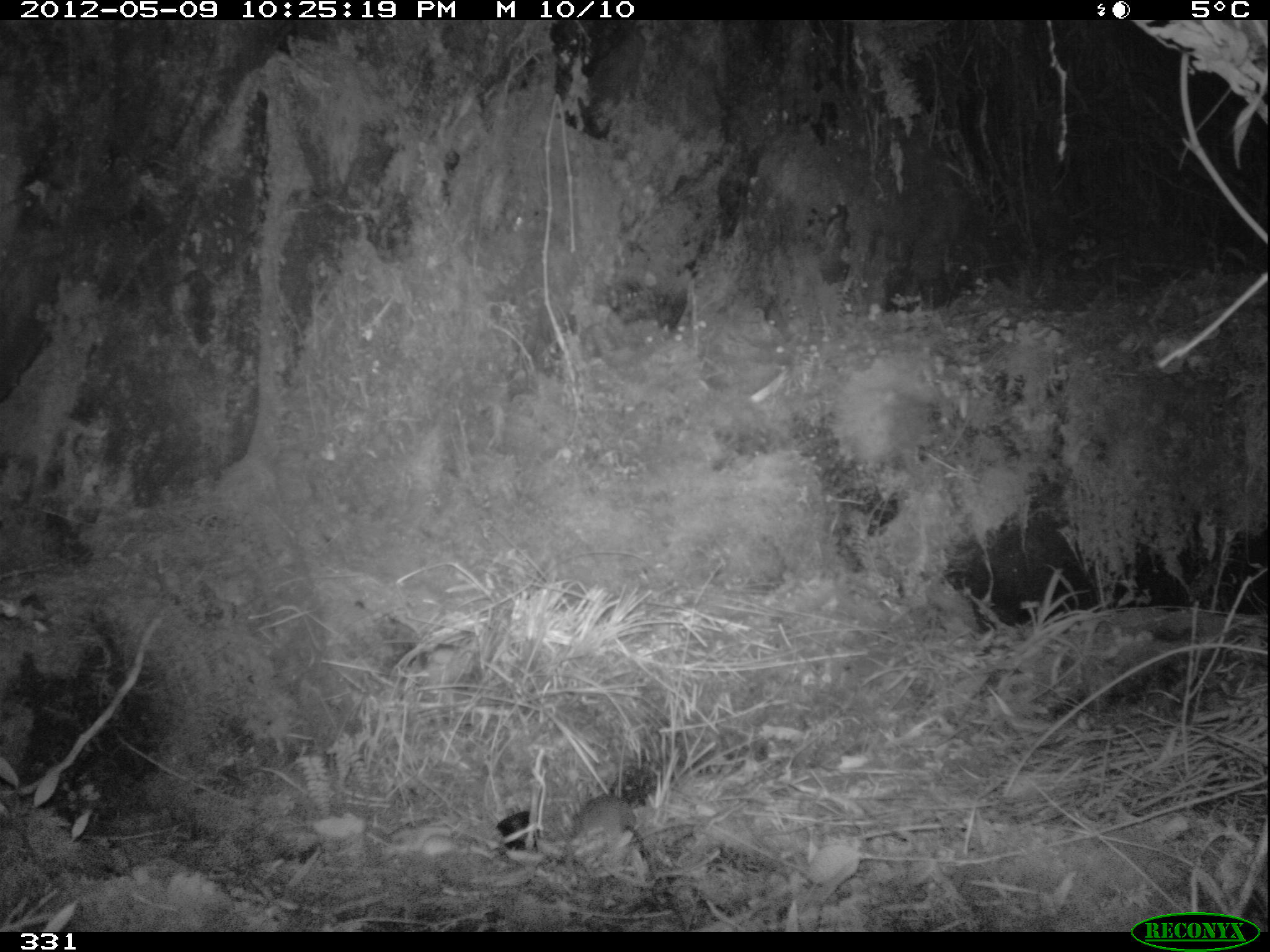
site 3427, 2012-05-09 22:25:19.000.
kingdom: Animalia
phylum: Chordata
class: Mammalia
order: Rodentia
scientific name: Rodentia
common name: rodents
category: unknown rodent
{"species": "unknown rodent (rodents) (Rodentia)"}